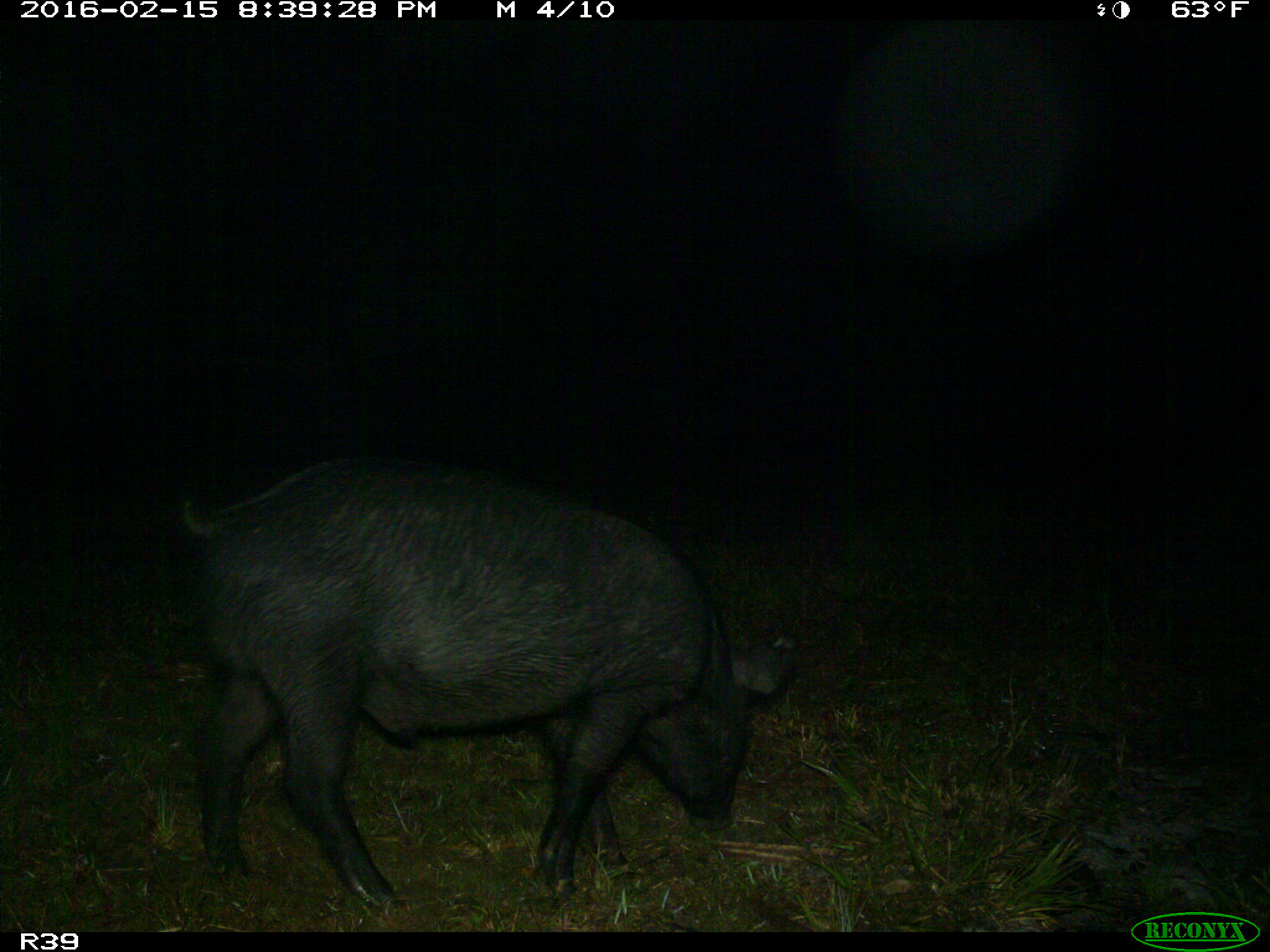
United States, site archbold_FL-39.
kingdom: Animalia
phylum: Chordata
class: Mammalia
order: Artiodactyla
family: Suidae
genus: Sus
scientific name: Sus scrofa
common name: wild boar